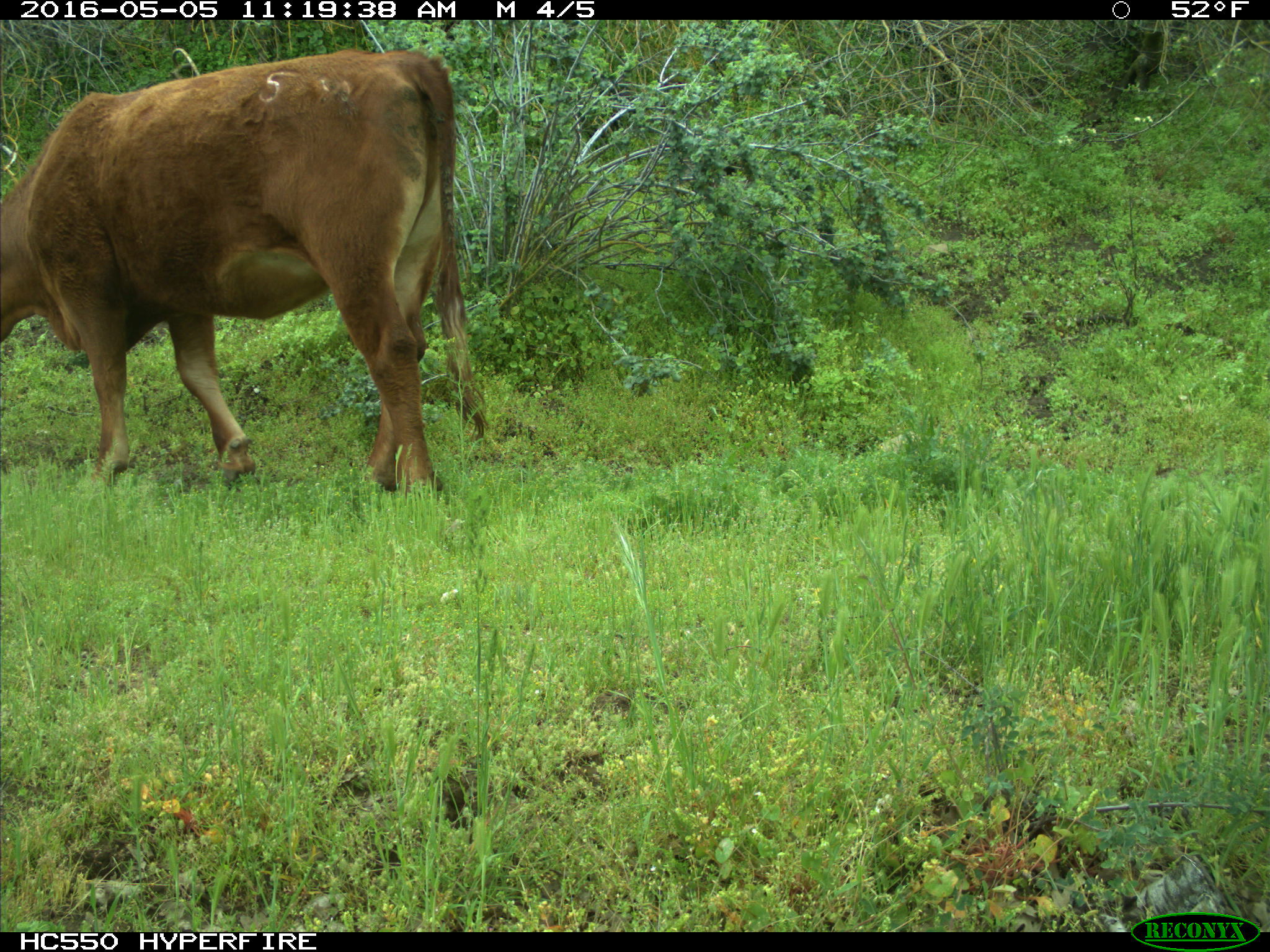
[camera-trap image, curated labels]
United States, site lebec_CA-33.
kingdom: Animalia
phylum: Chordata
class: Mammalia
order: Artiodactyla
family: Bovidae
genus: Bos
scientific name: Bos taurus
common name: domestic cow